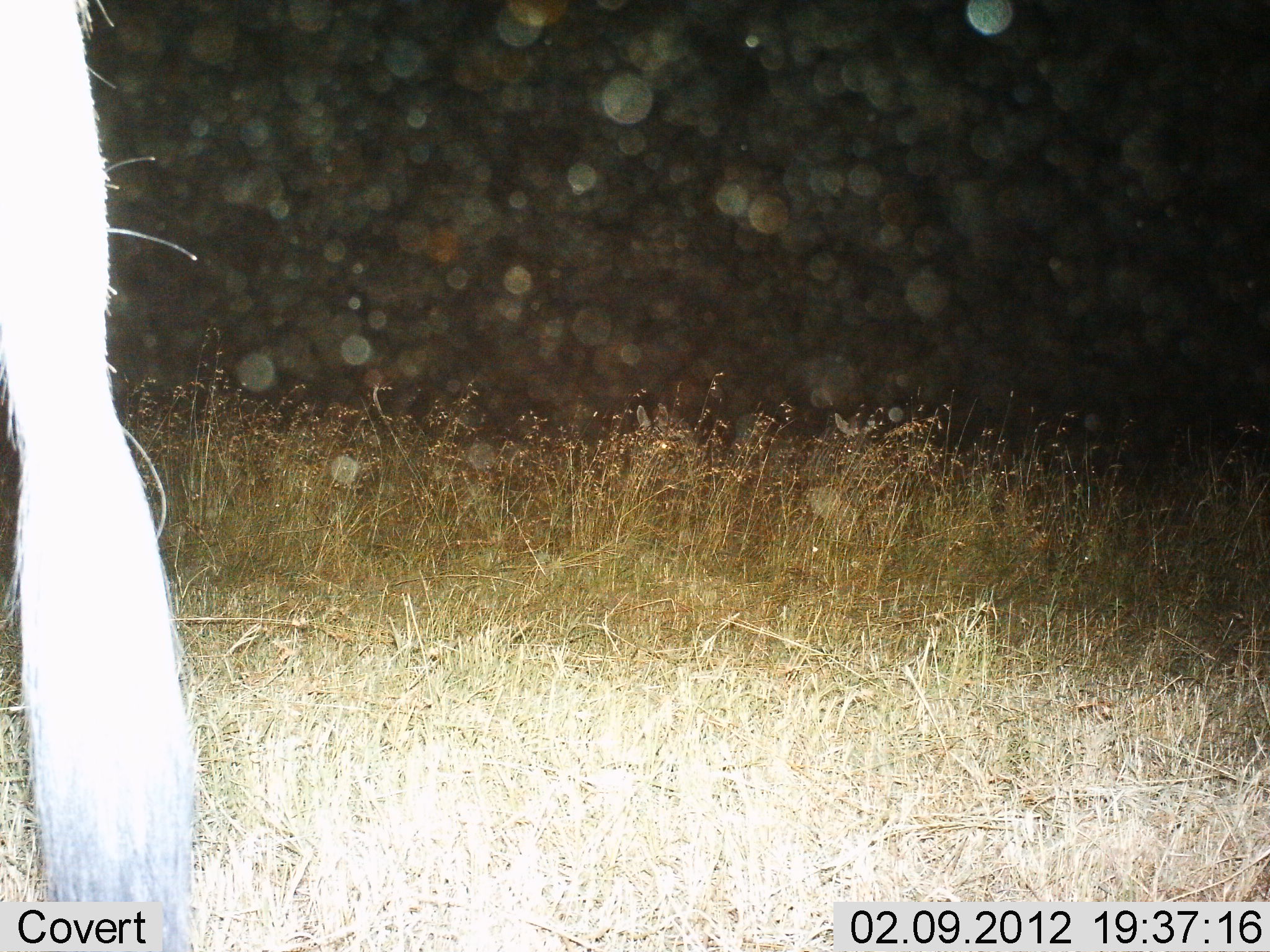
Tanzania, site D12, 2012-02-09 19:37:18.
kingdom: Animalia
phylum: Chordata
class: Mammalia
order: Artiodactyla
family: Bovidae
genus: Connochaetes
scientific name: Connochaetes taurinus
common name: blue wildebeest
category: wildebeest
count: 1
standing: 100%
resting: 0%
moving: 0%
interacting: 0%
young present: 0%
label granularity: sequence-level